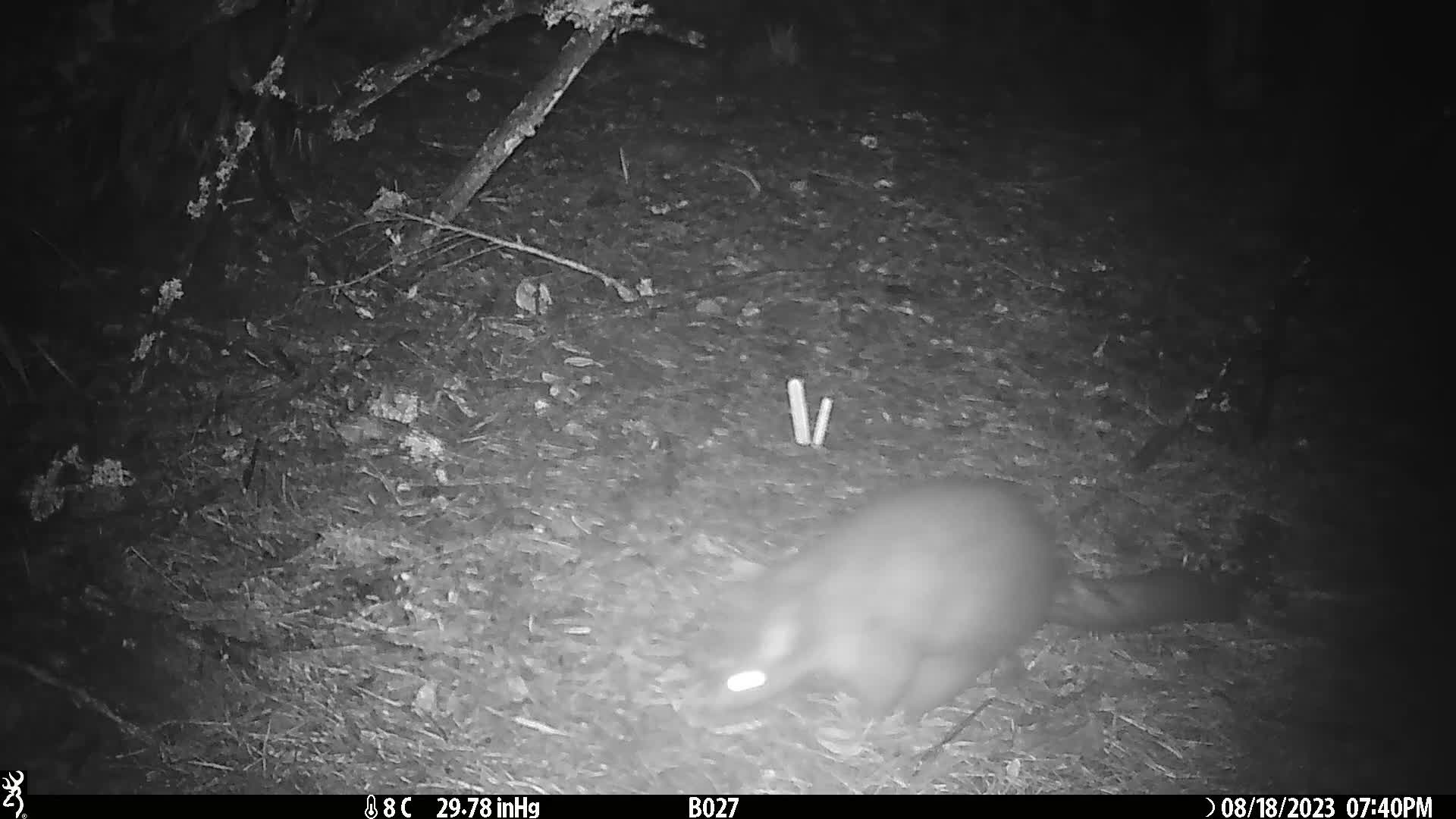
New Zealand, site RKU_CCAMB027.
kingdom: Animalia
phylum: Chordata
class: Mammalia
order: Diprotodontia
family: Phalangeridae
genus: Trichosurus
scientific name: Trichosurus vulpecula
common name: common brushtail possum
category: possum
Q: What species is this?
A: Possum (common brushtail possum) (Trichosurus vulpecula).